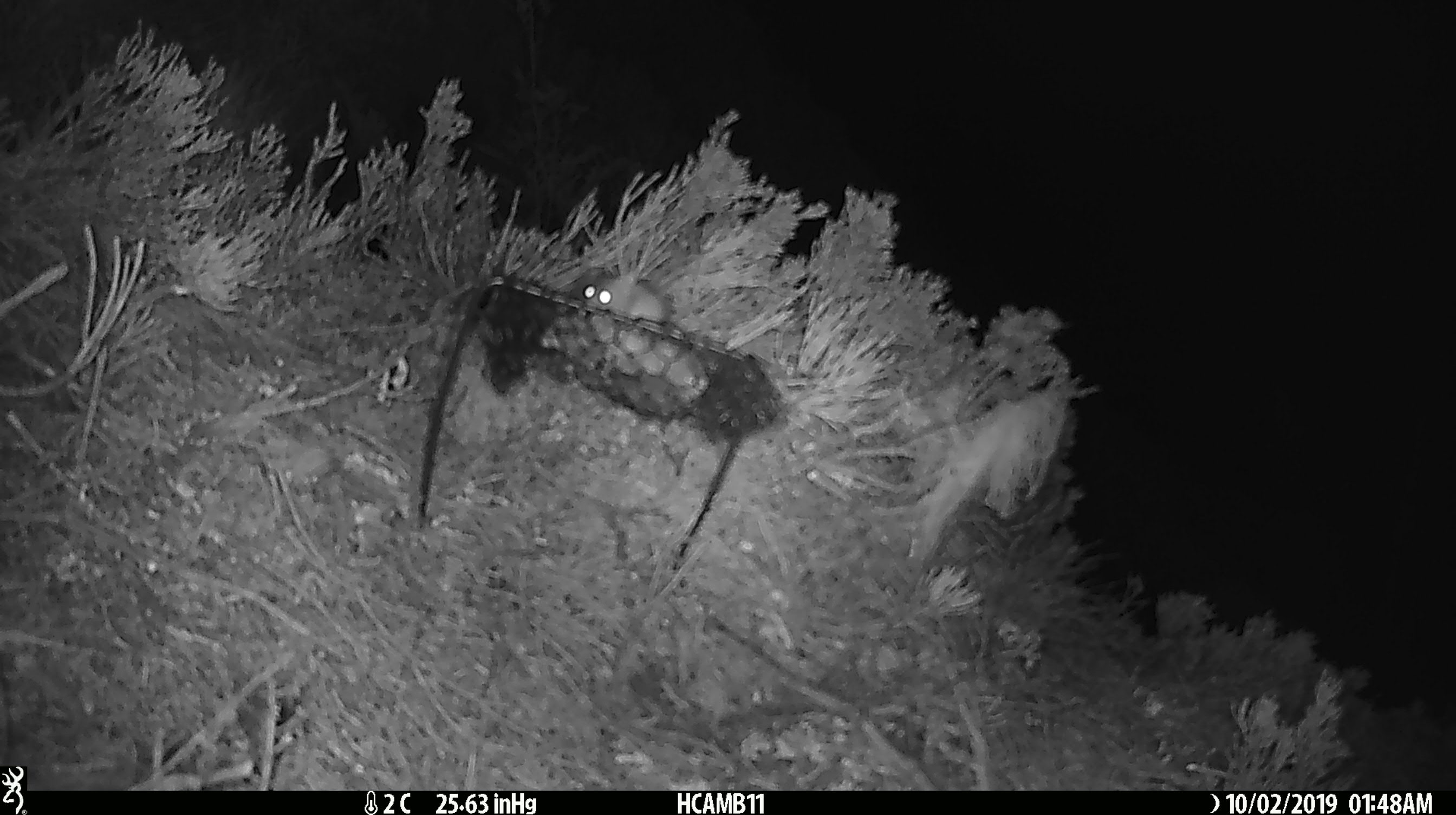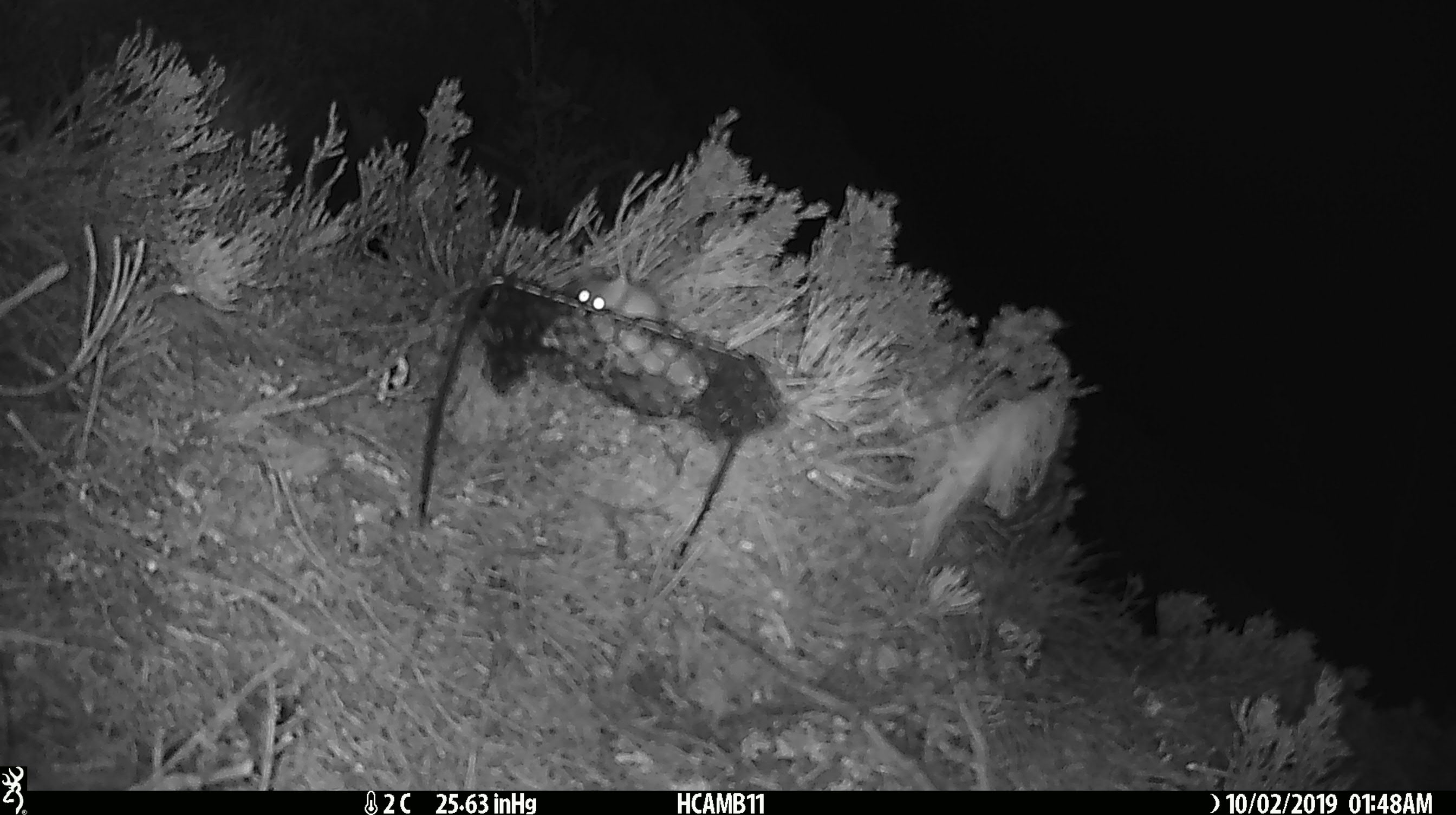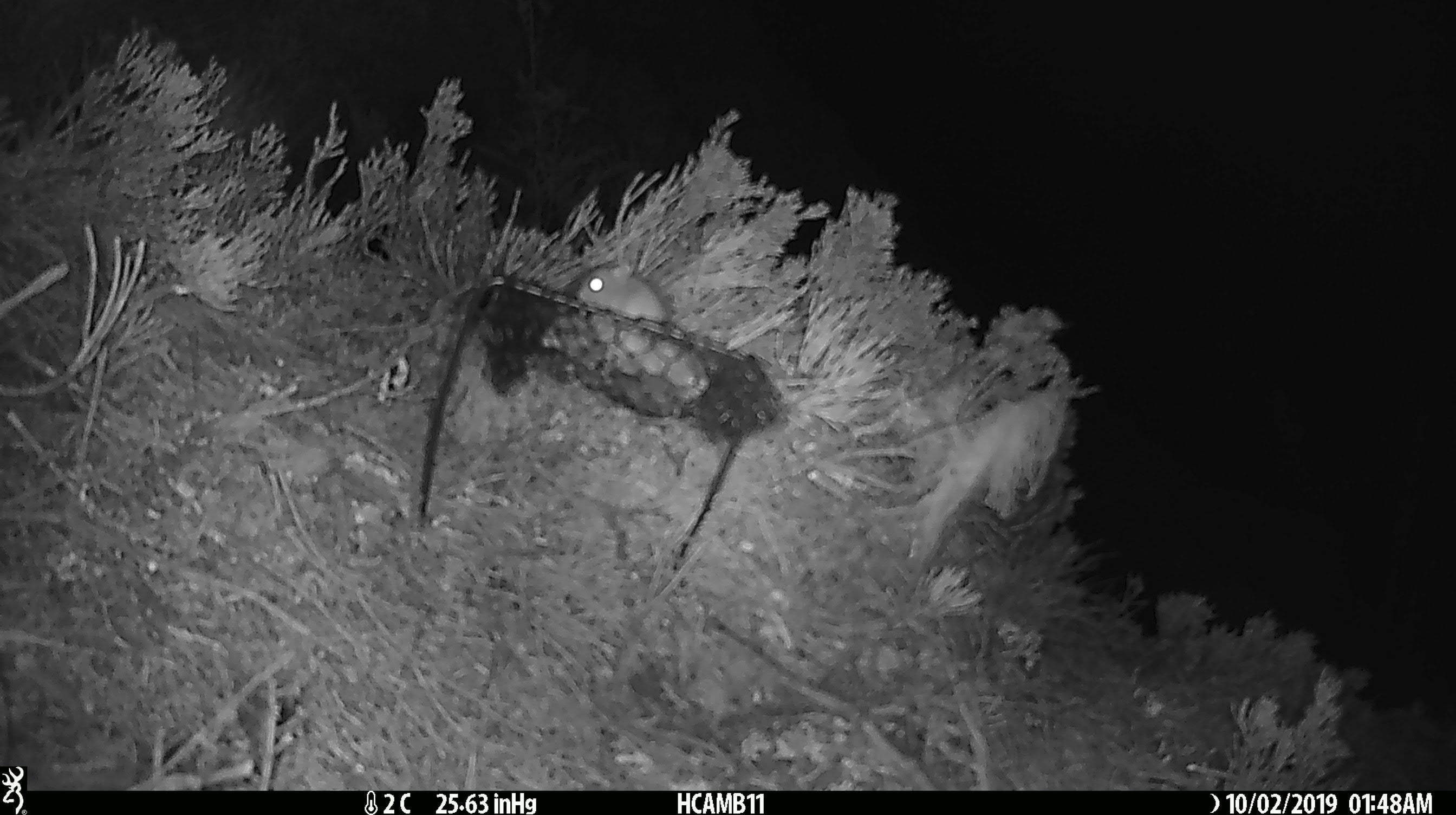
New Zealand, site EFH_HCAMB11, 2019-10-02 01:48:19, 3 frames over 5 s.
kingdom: Animalia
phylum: Chordata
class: Mammalia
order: Rodentia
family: Muridae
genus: Mus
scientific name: Mus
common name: mouse